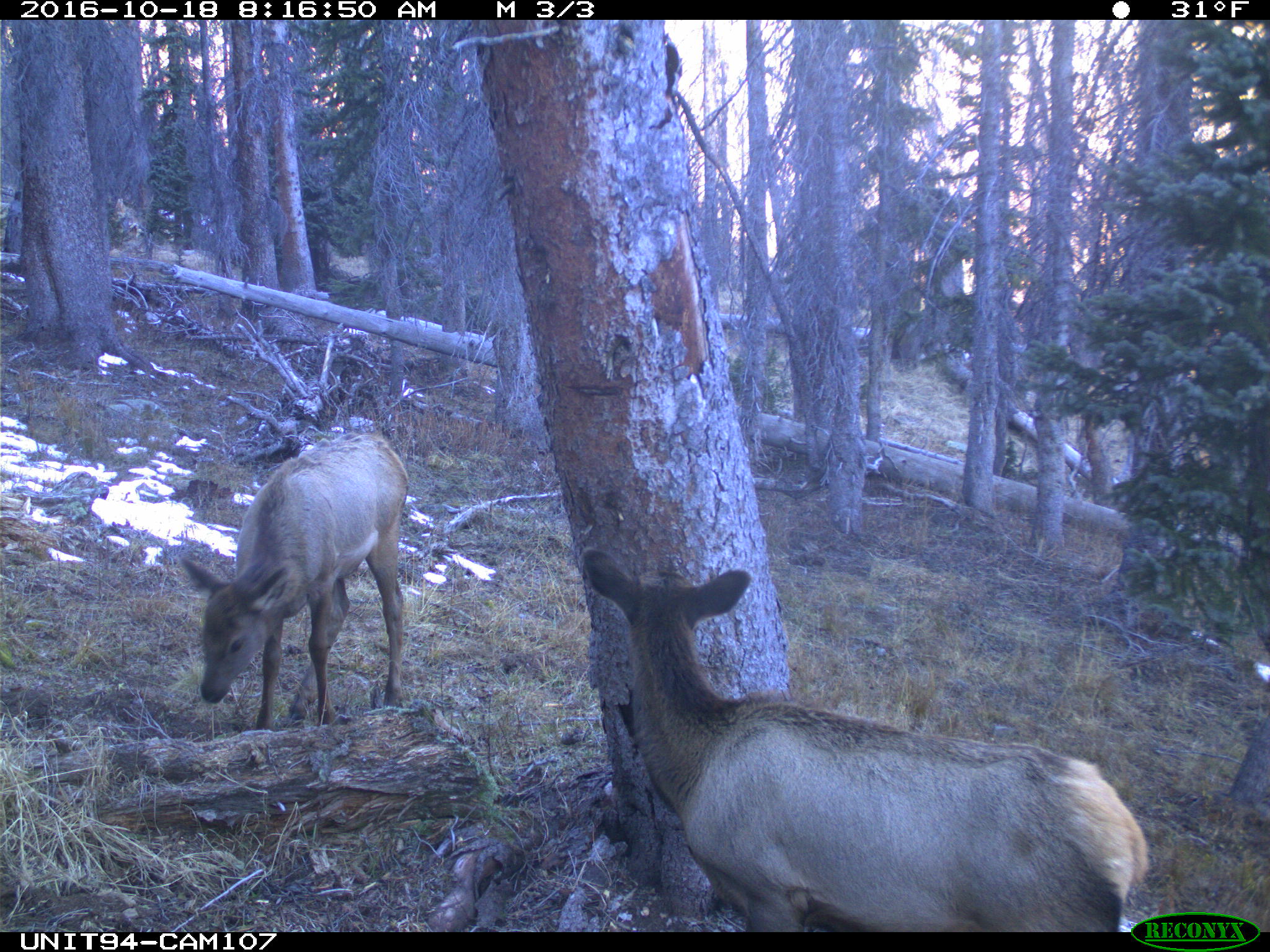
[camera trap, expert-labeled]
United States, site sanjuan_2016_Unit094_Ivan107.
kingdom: Animalia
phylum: Chordata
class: Mammalia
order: Artiodactyla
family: Cervidae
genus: Cervus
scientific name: Cervus elaphus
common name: red deer